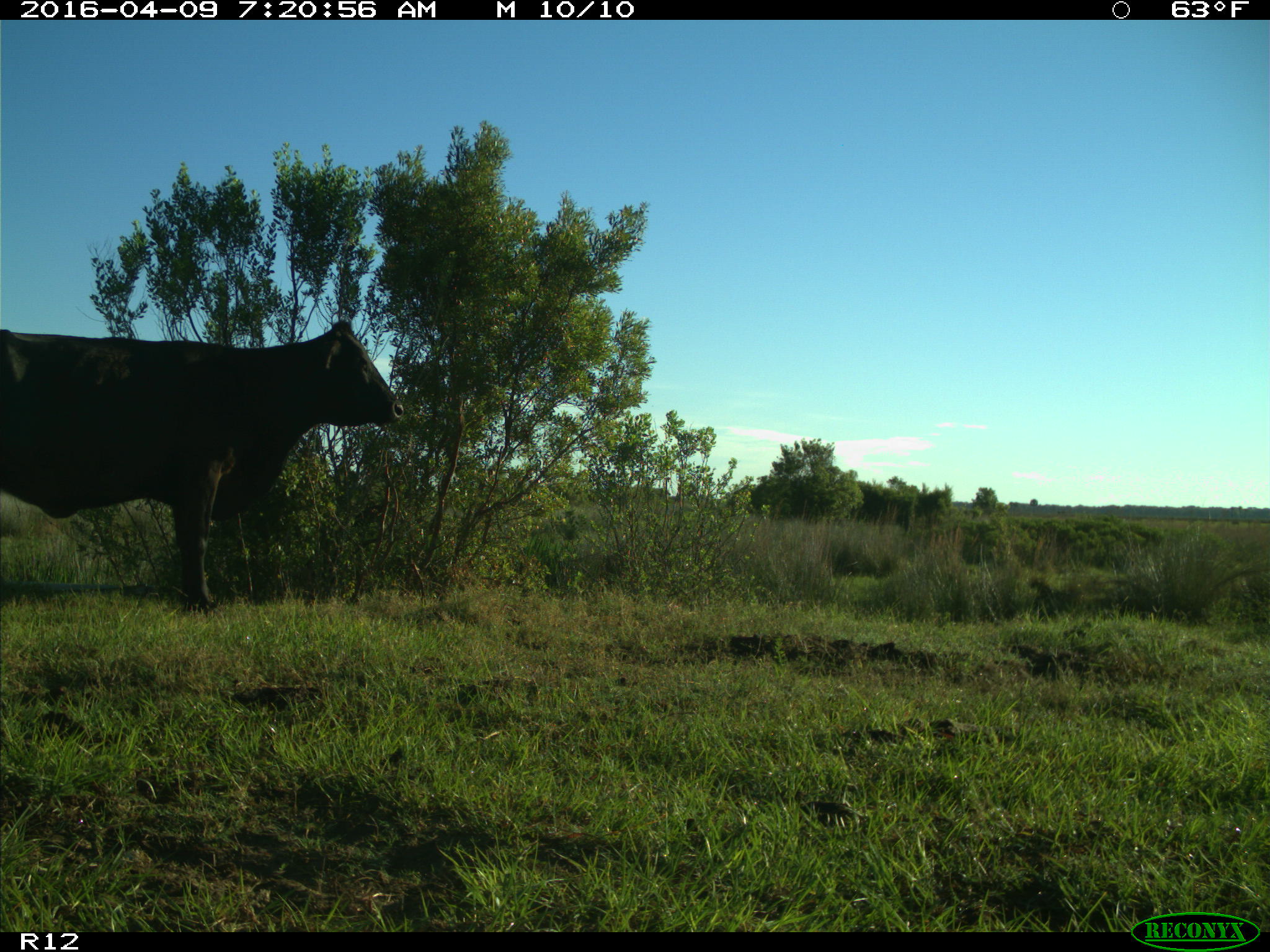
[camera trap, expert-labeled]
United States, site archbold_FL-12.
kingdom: Animalia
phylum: Chordata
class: Mammalia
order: Artiodactyla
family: Bovidae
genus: Bos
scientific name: Bos taurus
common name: domestic cow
Bos taurus (domestic cow).